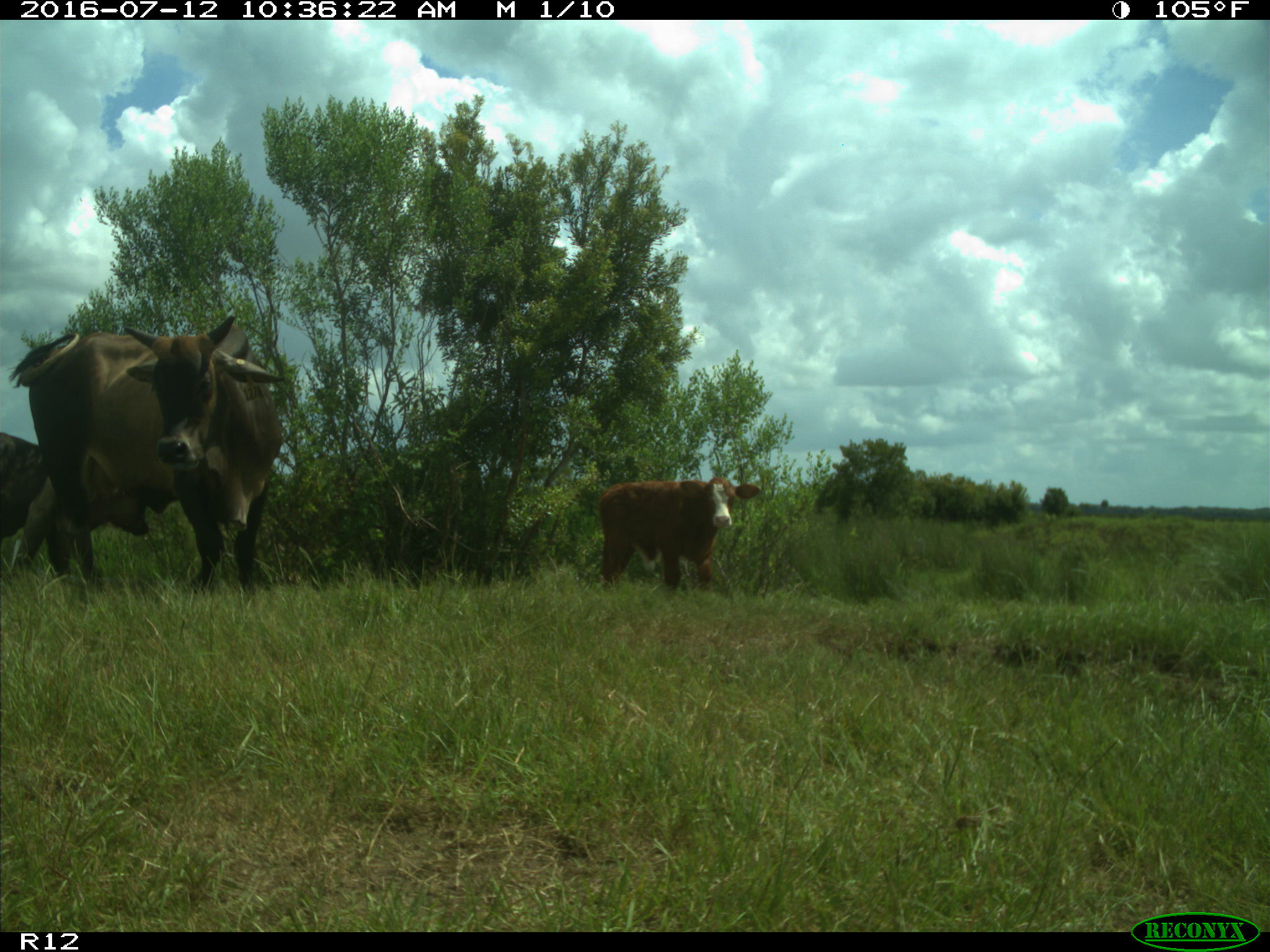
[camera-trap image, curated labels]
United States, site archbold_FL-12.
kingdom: Animalia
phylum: Chordata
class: Mammalia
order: Artiodactyla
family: Bovidae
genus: Bos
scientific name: Bos taurus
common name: domestic cow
Bos taurus (domestic cow).